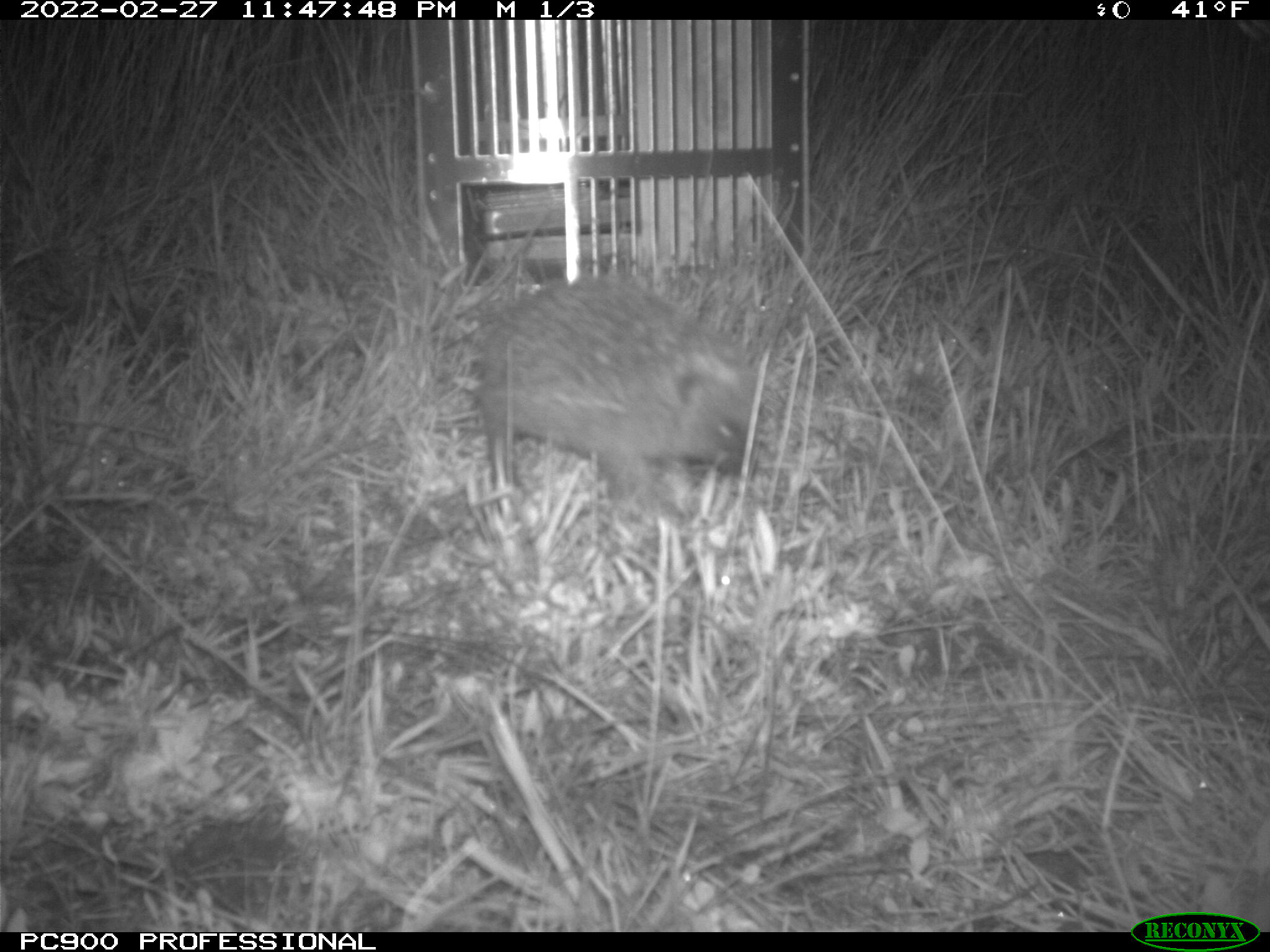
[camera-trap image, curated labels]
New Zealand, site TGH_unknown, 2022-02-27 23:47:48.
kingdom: Animalia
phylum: Chordata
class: Mammalia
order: Eulipotyphla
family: Erinaceidae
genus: Erinaceus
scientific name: Erinaceus europaeus europaeus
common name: european hedgehog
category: hedgehog